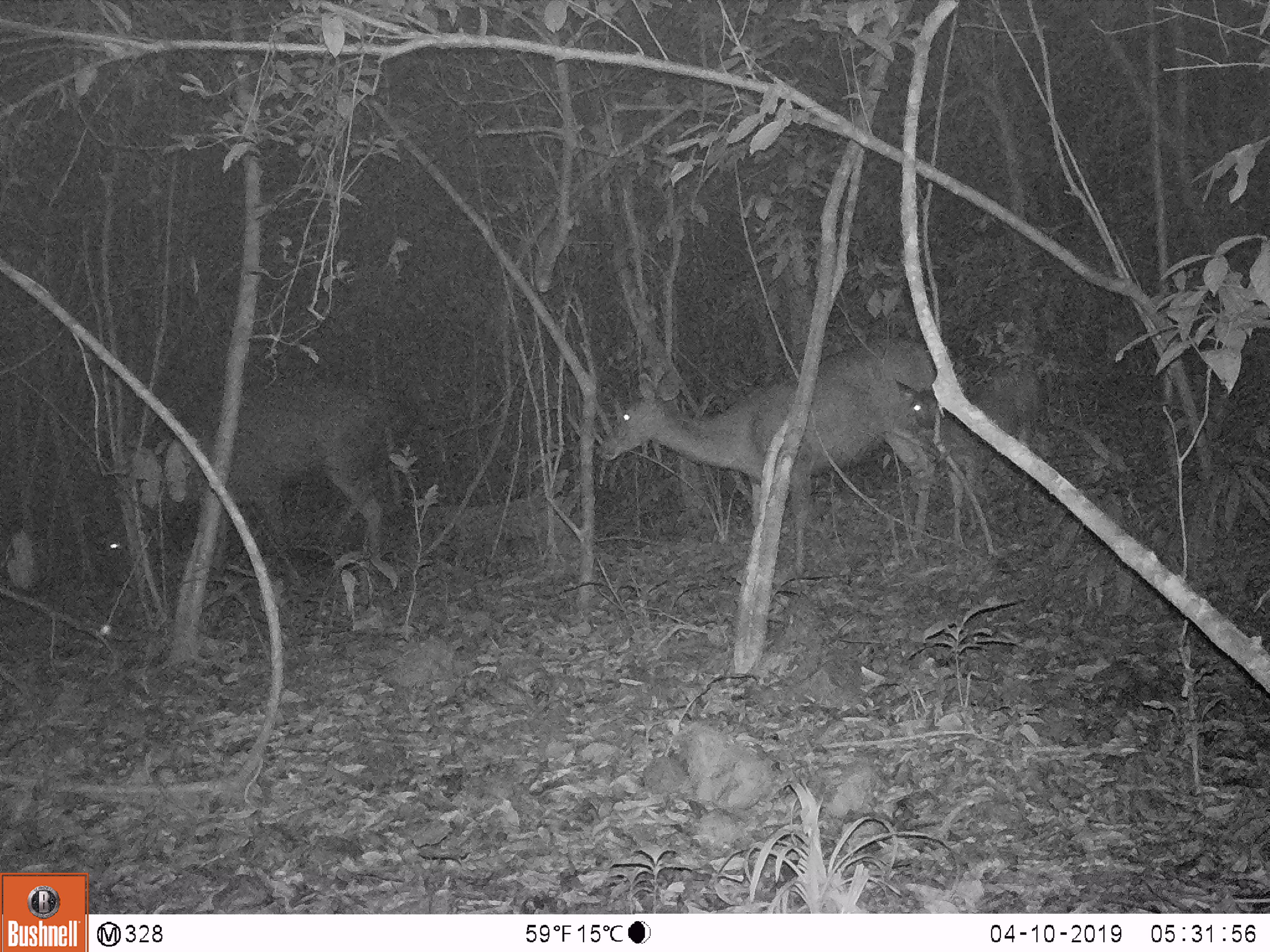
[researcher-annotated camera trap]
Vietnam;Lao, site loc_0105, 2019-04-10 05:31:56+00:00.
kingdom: Animalia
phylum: Chordata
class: Mammalia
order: Artiodactyla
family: Cervidae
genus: Rusa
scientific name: Rusa unicolor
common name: sambar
Sambar (Rusa unicolor). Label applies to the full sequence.